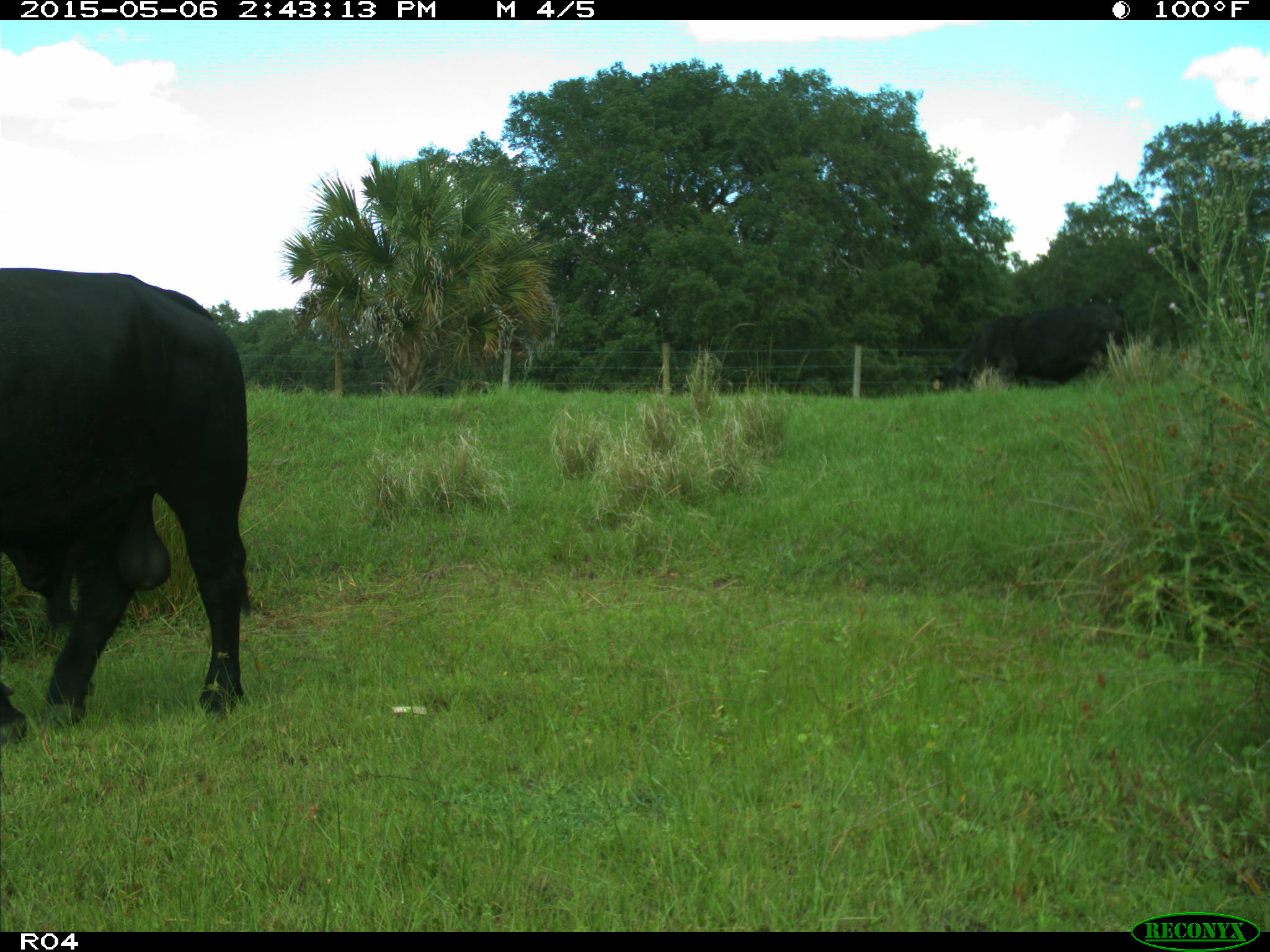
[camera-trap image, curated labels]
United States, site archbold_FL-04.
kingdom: Animalia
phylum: Chordata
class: Mammalia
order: Artiodactyla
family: Bovidae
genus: Bos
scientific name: Bos taurus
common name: domestic cow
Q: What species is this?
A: Bos taurus (domestic cow).